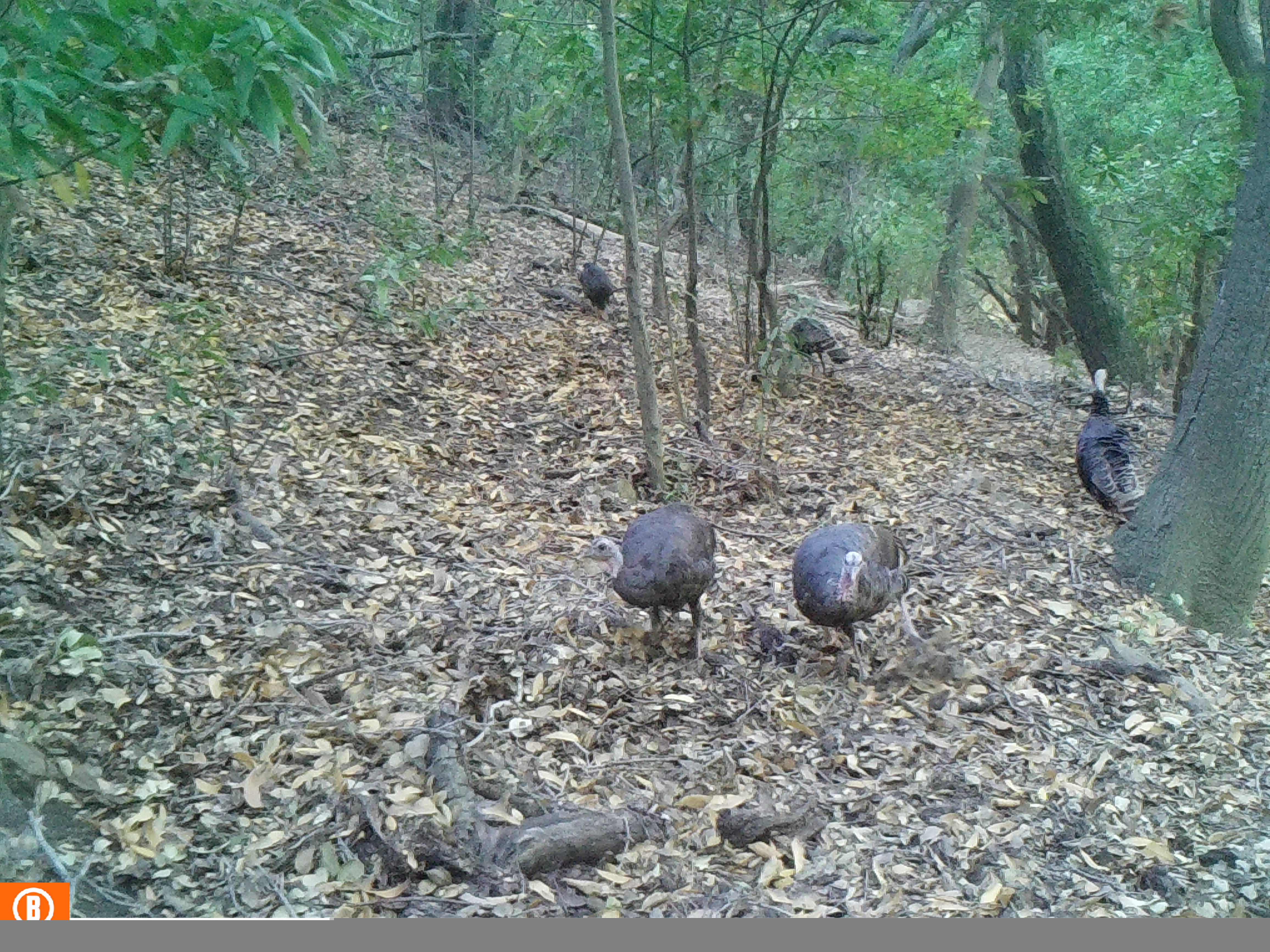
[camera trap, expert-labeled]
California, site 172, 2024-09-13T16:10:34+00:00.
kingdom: Animalia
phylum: Chordata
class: Aves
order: Galliformes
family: Phasianidae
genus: Meleagris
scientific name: Meleagris gallopavo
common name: turkey